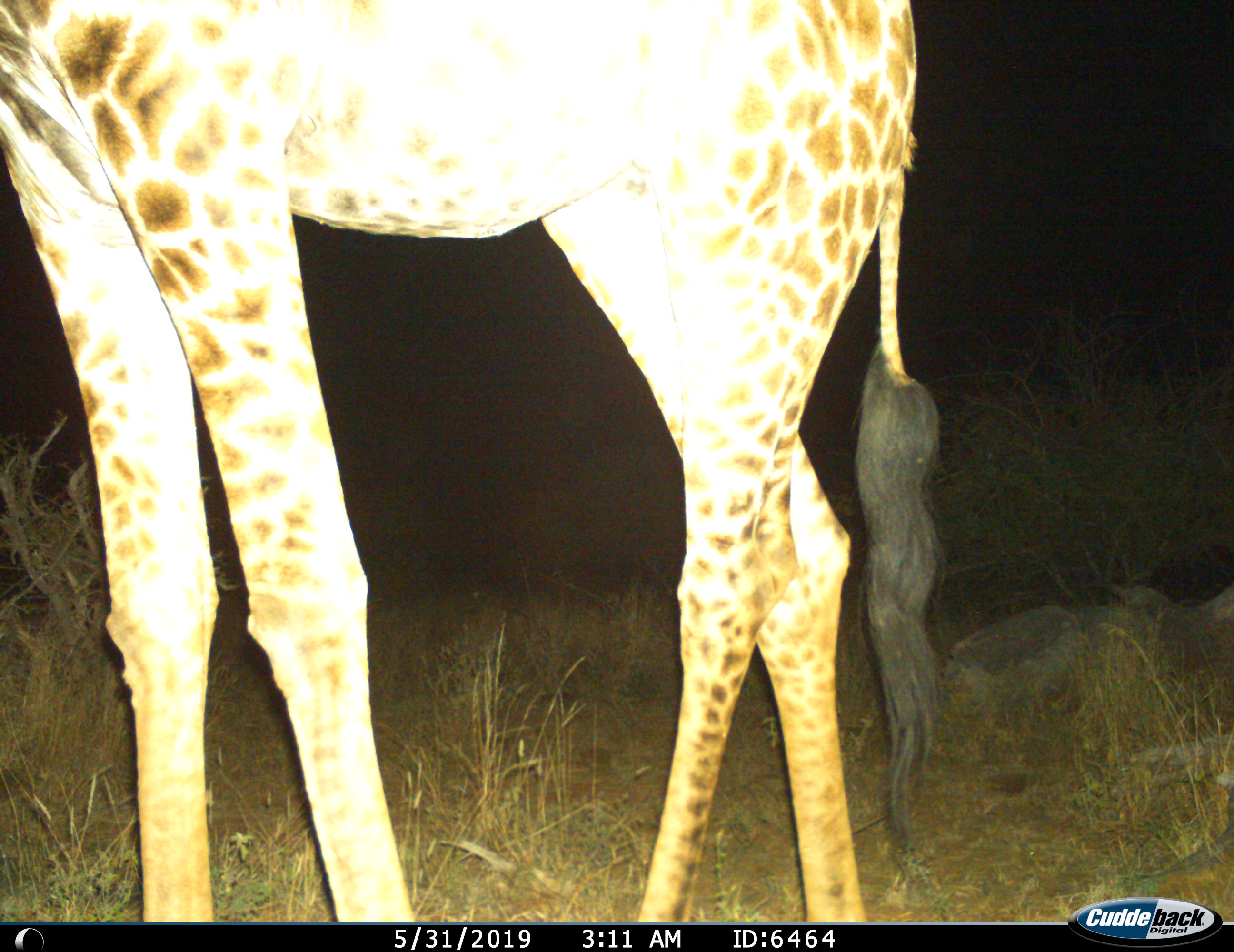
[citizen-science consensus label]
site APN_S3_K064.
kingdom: Animalia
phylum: Chordata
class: Mammalia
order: Artiodactyla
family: Giraffidae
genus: Giraffa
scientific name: Giraffa camelopardalis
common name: giraffe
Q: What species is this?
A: Giraffe (Giraffa camelopardalis).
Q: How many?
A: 1.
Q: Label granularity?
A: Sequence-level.